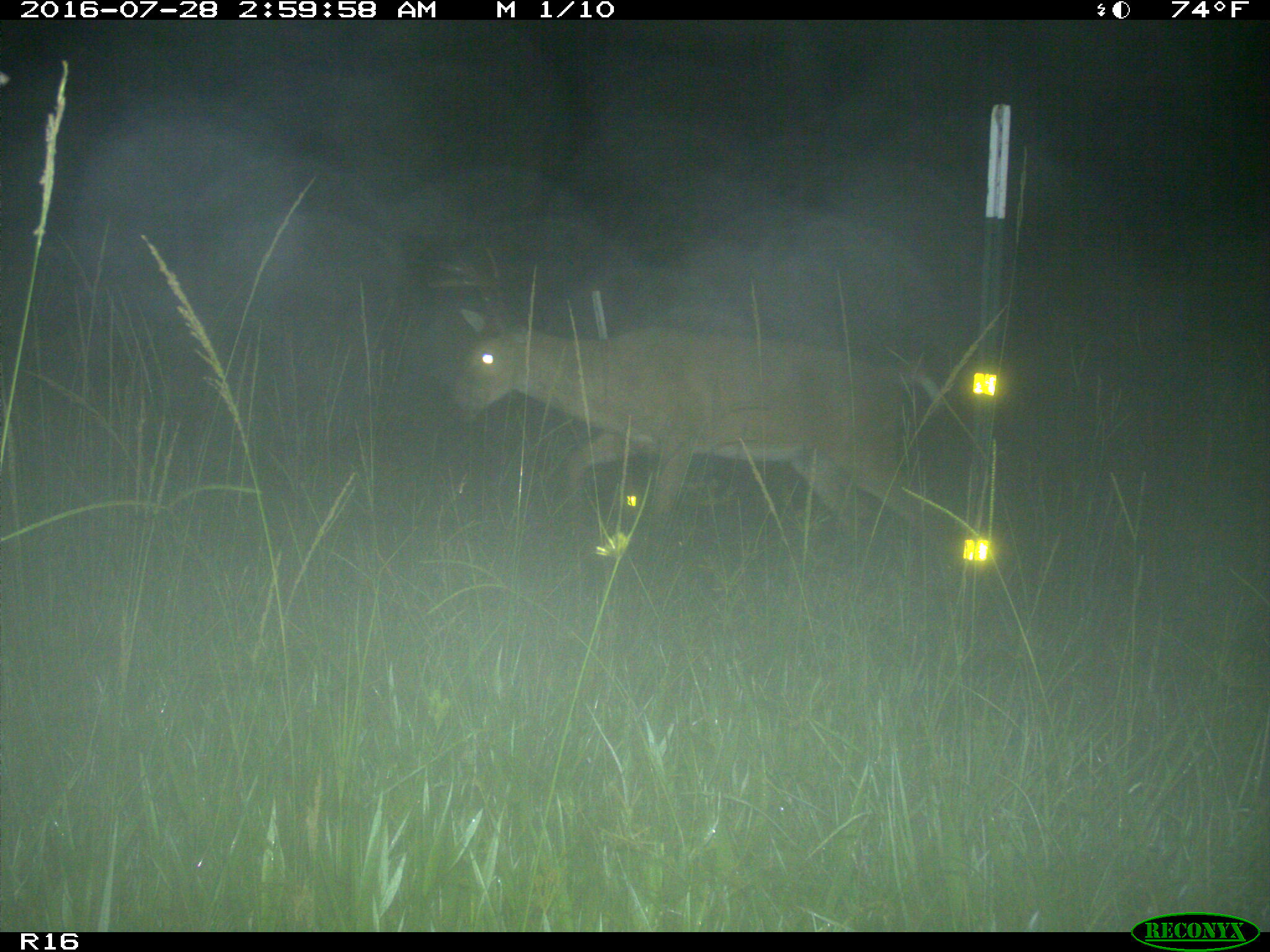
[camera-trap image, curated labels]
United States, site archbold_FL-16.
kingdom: Animalia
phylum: Chordata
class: Mammalia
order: Artiodactyla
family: Cervidae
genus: Odocoileus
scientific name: Odocoileus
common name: deer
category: unidentified deer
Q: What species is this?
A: Unidentified deer (deer) (Odocoileus).